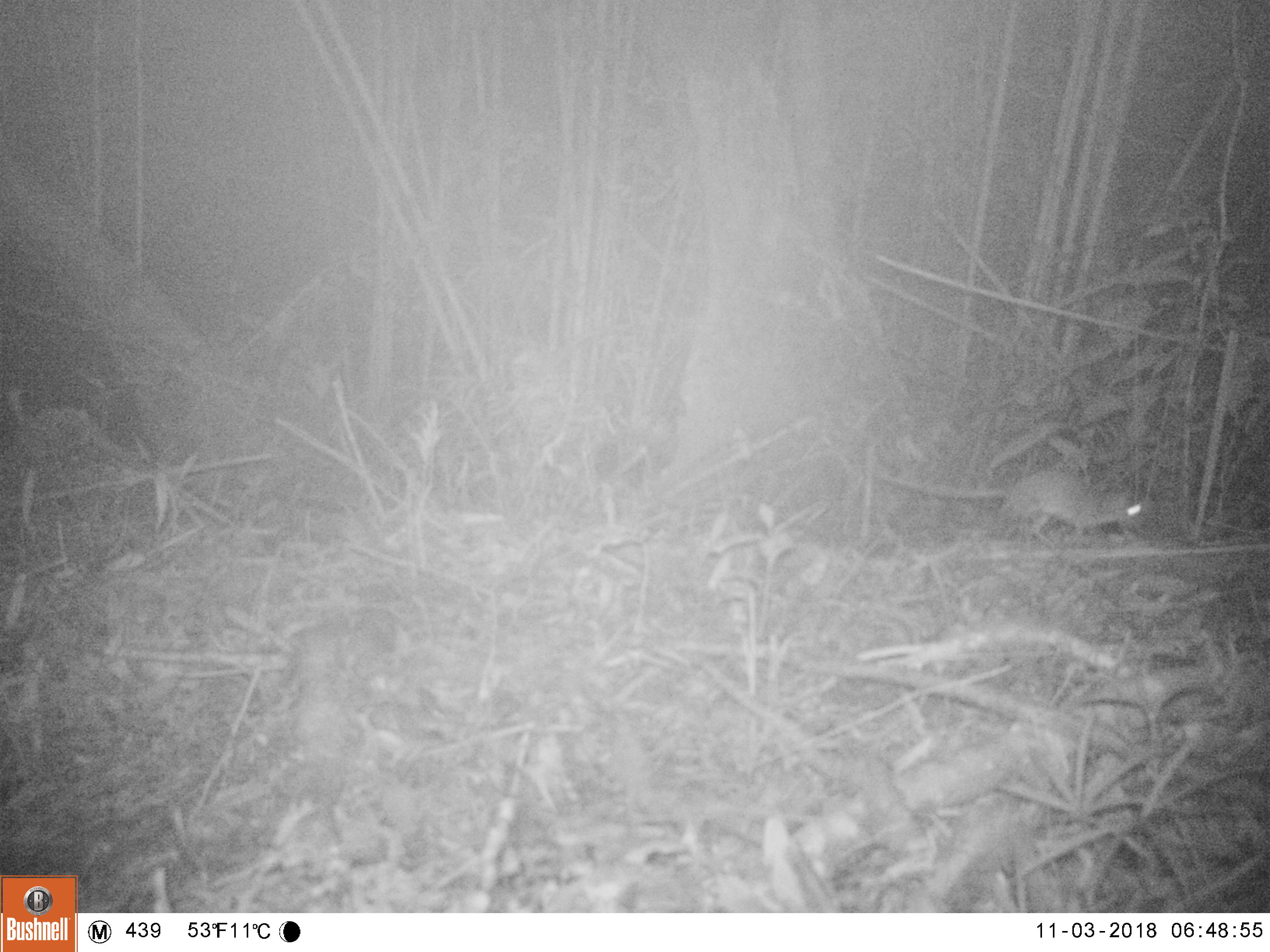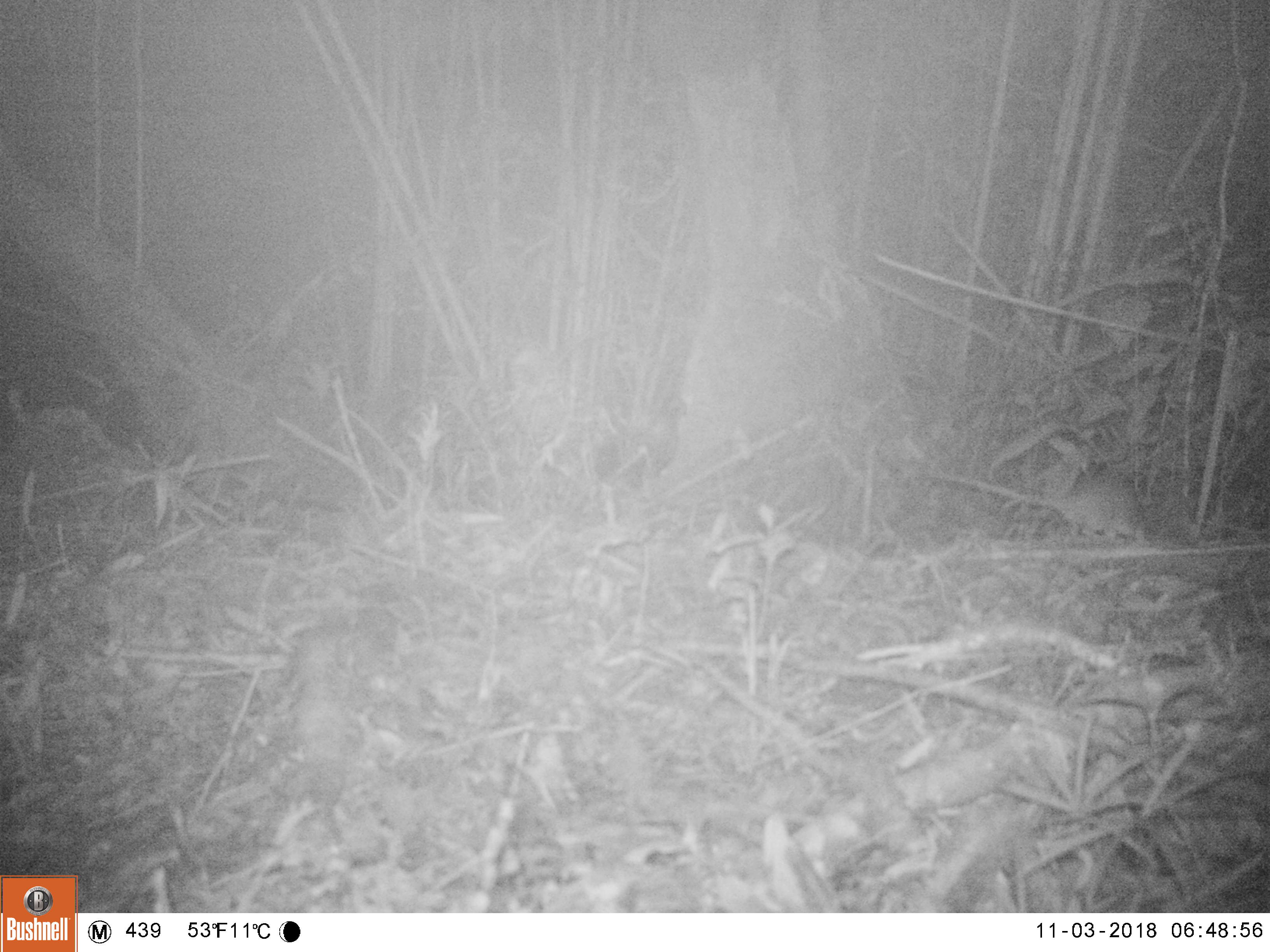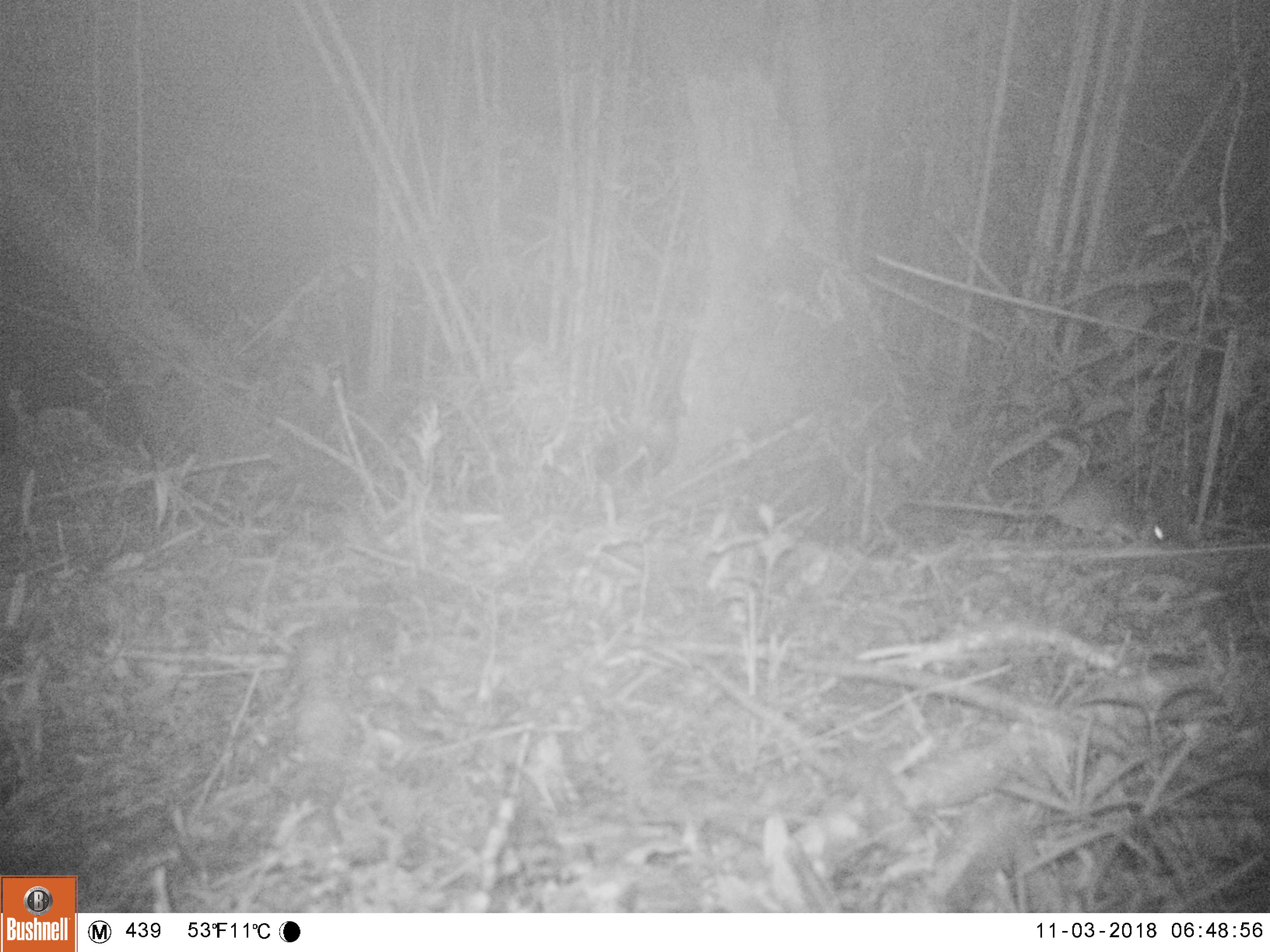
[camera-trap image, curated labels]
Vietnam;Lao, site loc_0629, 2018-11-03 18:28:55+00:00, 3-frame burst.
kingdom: Animalia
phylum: Chordata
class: Mammalia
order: Rodentia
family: Muridae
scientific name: Muridae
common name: old-world mice and rats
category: unidentified murid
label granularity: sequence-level